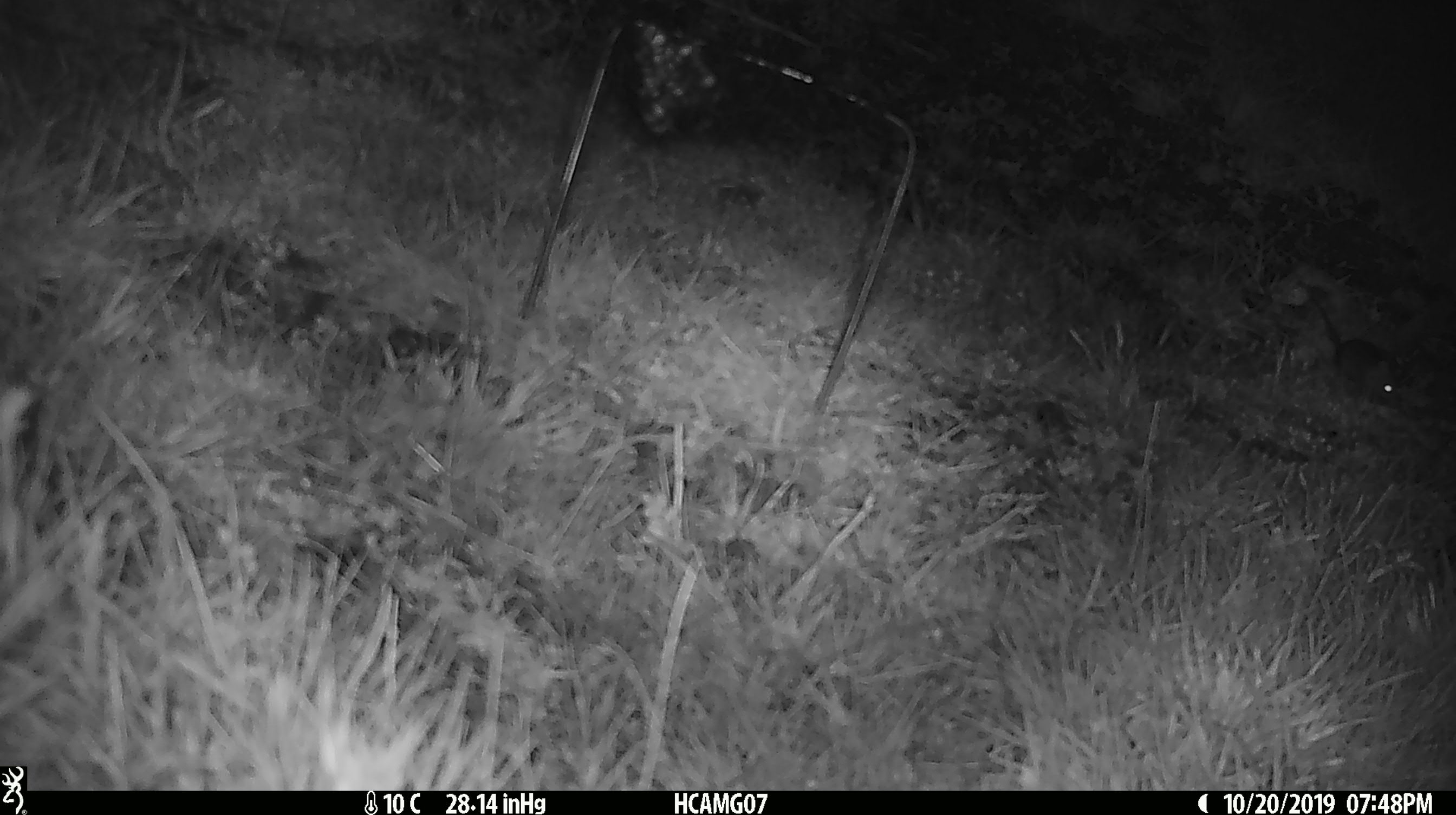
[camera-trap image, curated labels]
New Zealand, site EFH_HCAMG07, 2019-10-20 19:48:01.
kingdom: Animalia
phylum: Chordata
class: Mammalia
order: Rodentia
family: Muridae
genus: Mus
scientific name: Mus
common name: mouse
Mouse (Mus).